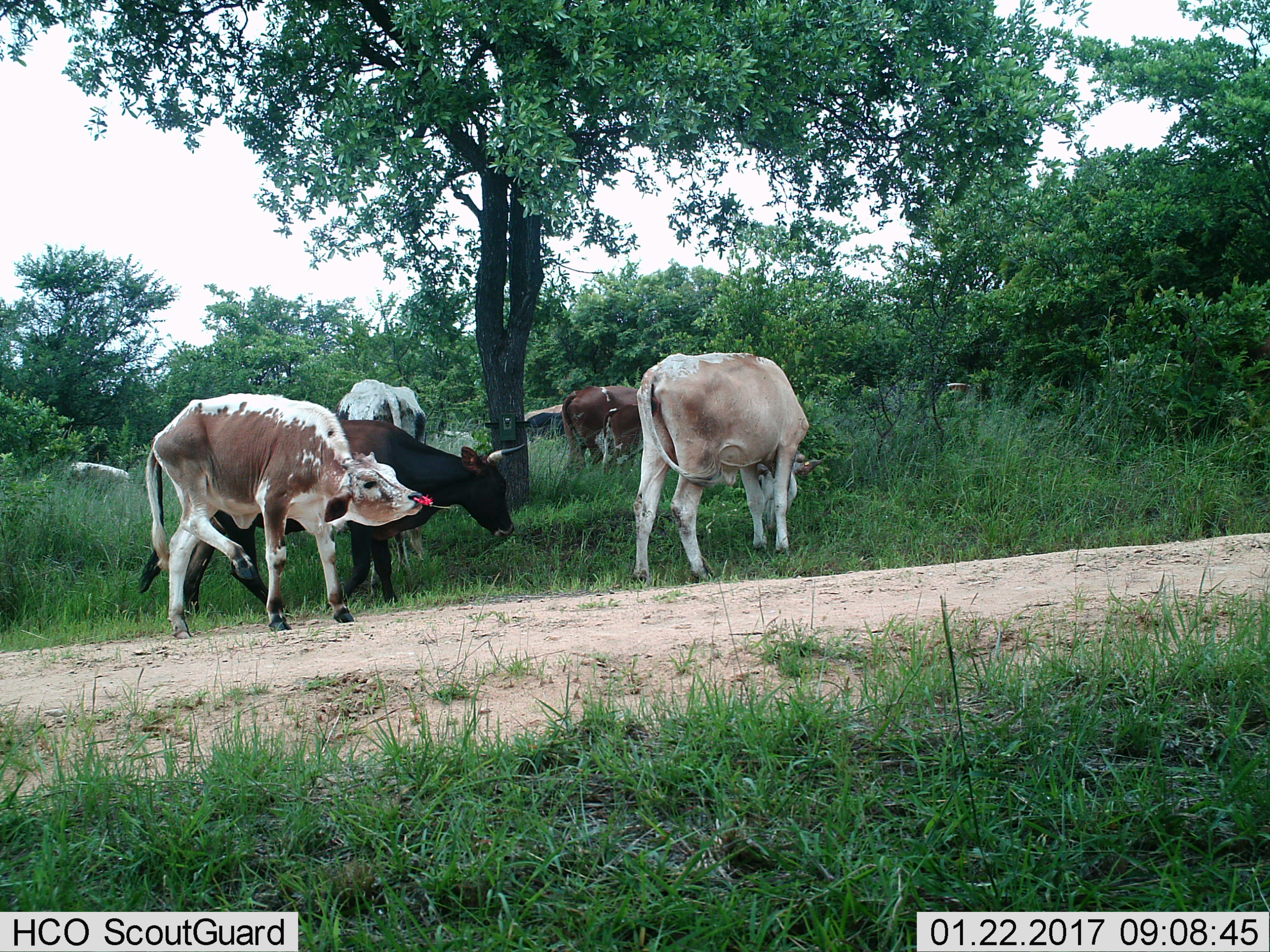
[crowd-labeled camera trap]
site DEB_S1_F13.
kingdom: Animalia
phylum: Chordata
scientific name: Vertebrata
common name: domestic animal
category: domesticanimal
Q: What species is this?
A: Domesticanimal (domestic animal) (Vertebrata).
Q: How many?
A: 8.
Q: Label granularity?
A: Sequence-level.